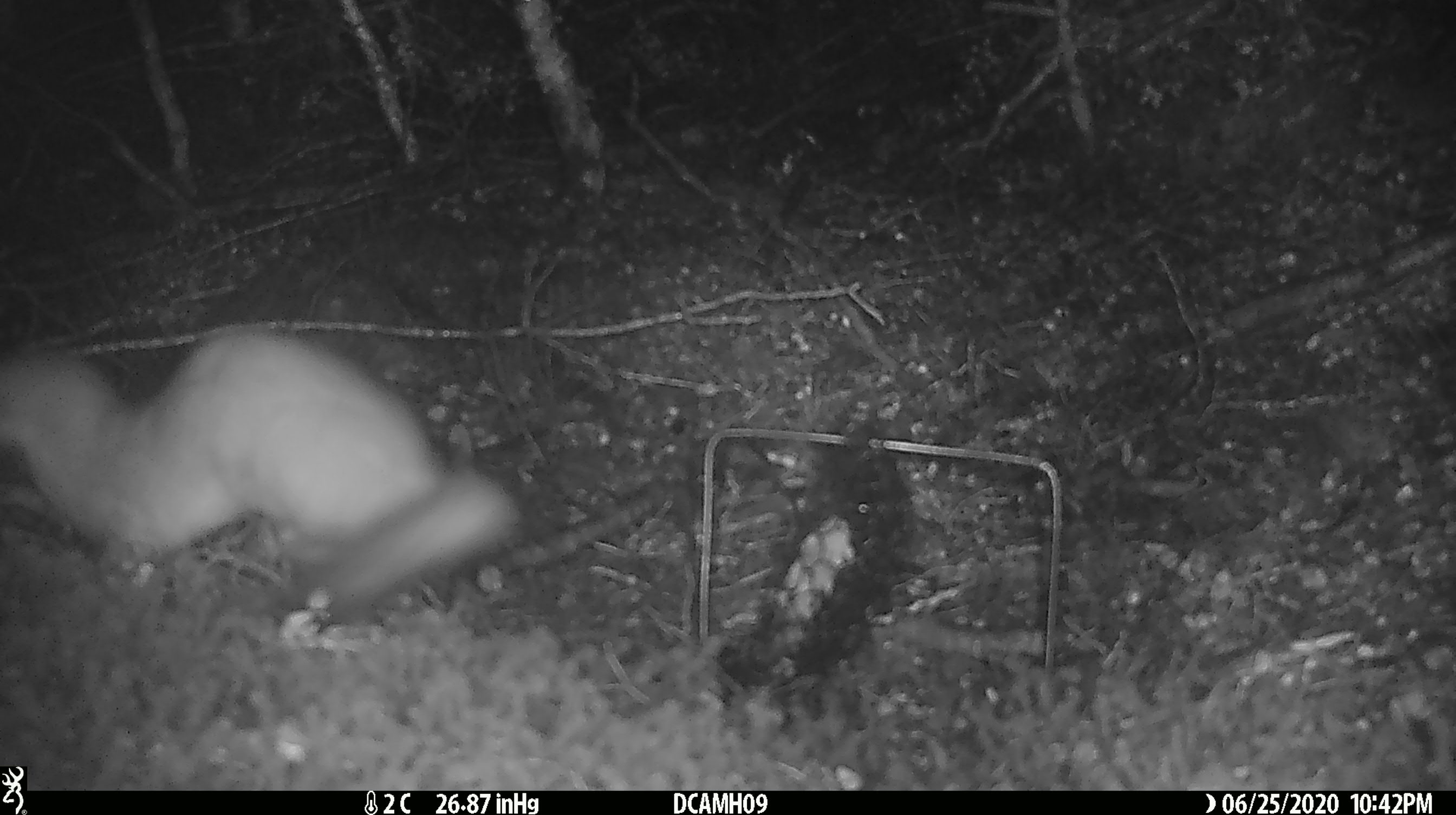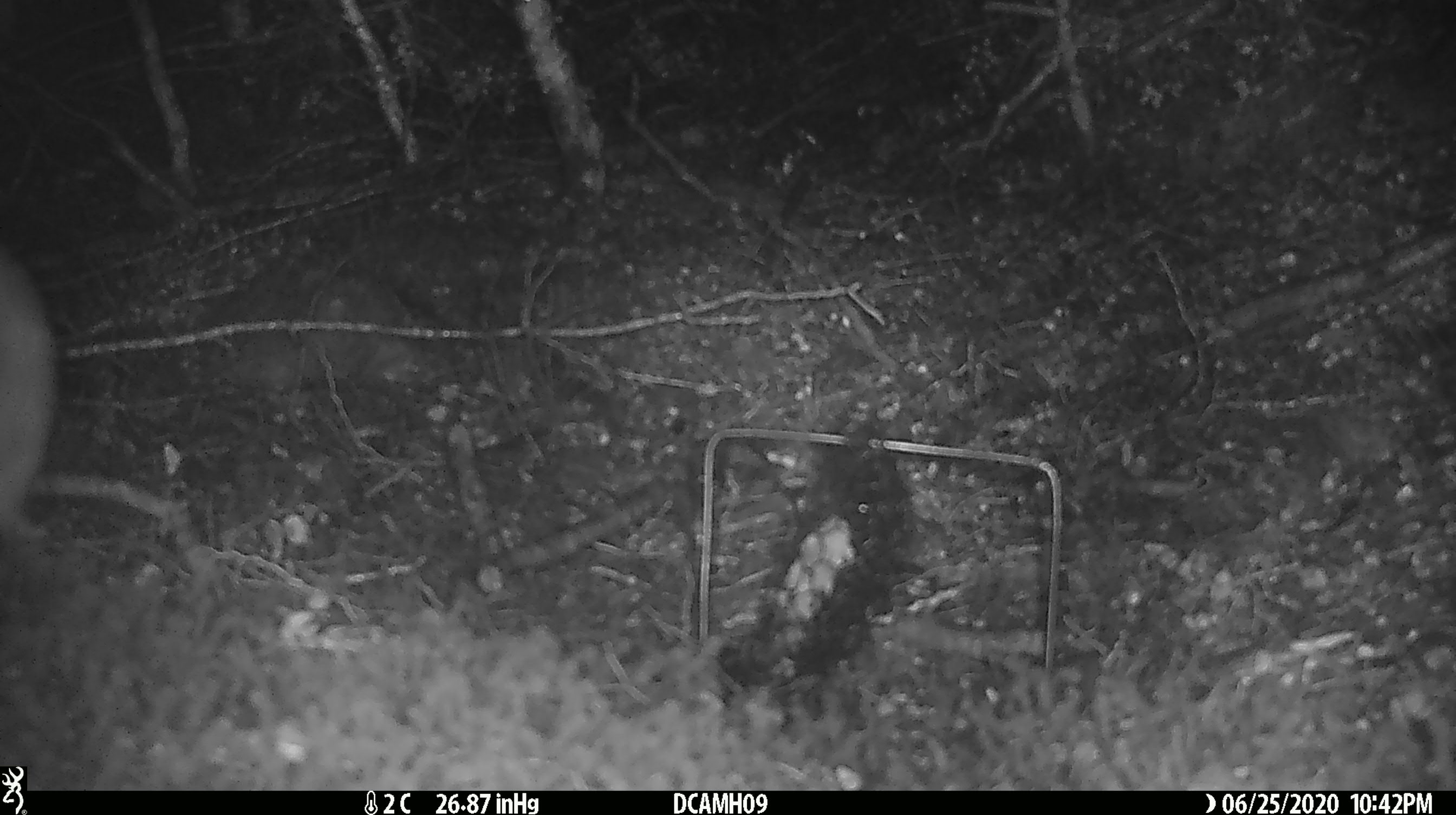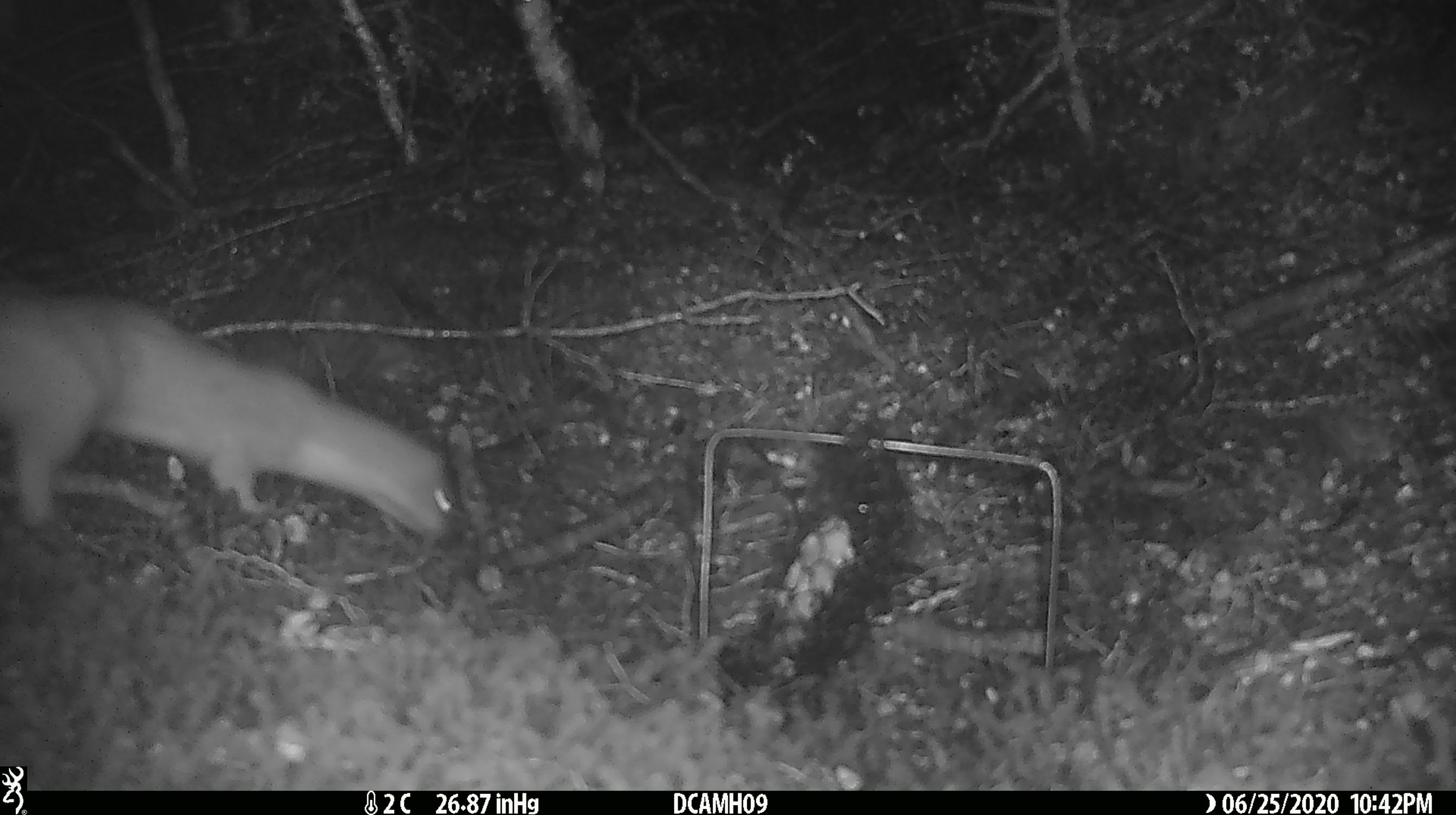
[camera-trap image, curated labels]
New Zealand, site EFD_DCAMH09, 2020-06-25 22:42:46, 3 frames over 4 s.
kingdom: Animalia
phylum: Chordata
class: Mammalia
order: Carnivora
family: Mustelidae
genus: Mustela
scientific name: Mustela erminea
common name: stoat